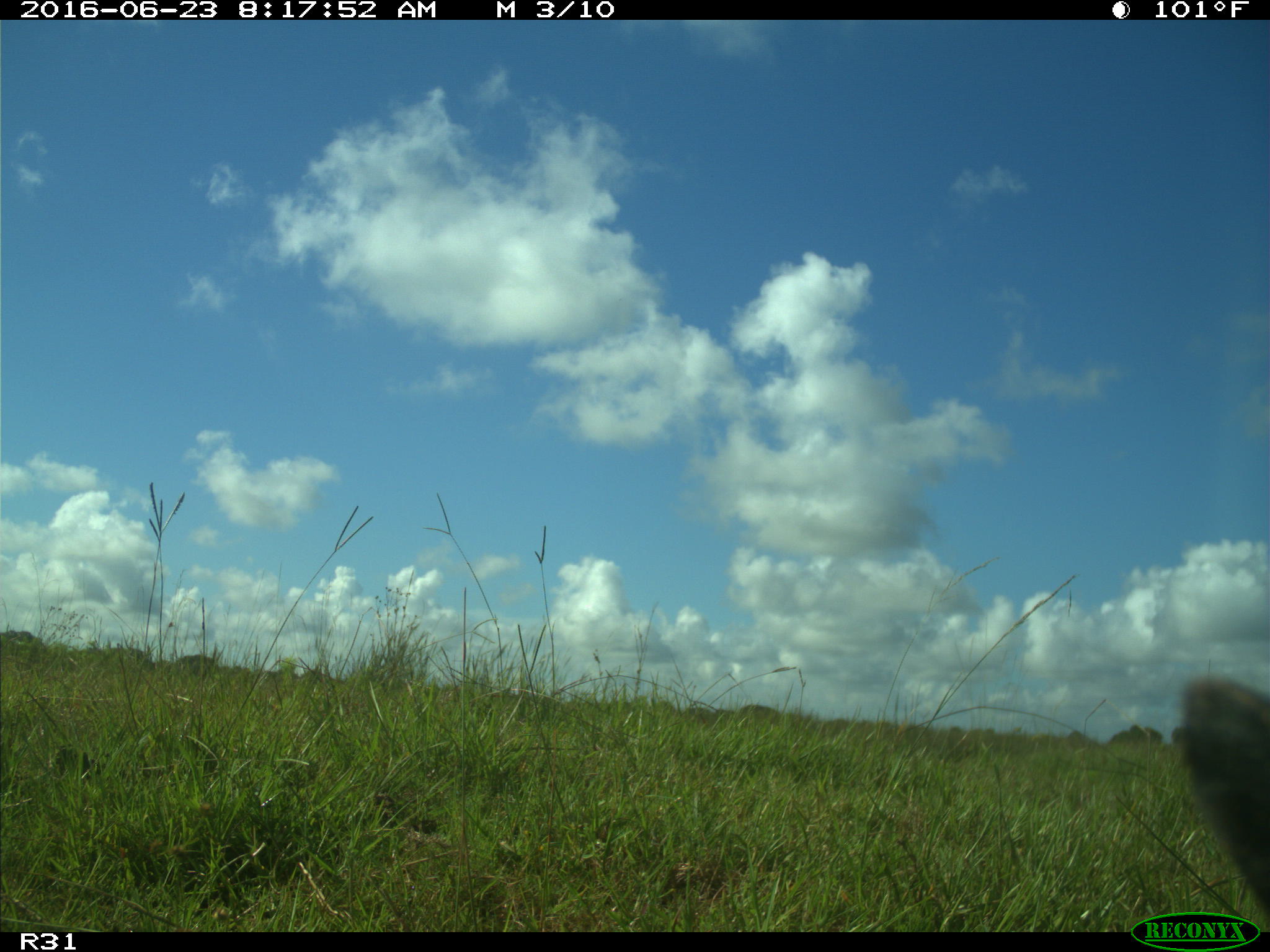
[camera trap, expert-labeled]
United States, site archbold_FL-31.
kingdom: Animalia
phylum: Chordata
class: Mammalia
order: Artiodactyla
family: Bovidae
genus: Bos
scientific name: Bos taurus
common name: domestic cow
Bos taurus (domestic cow).